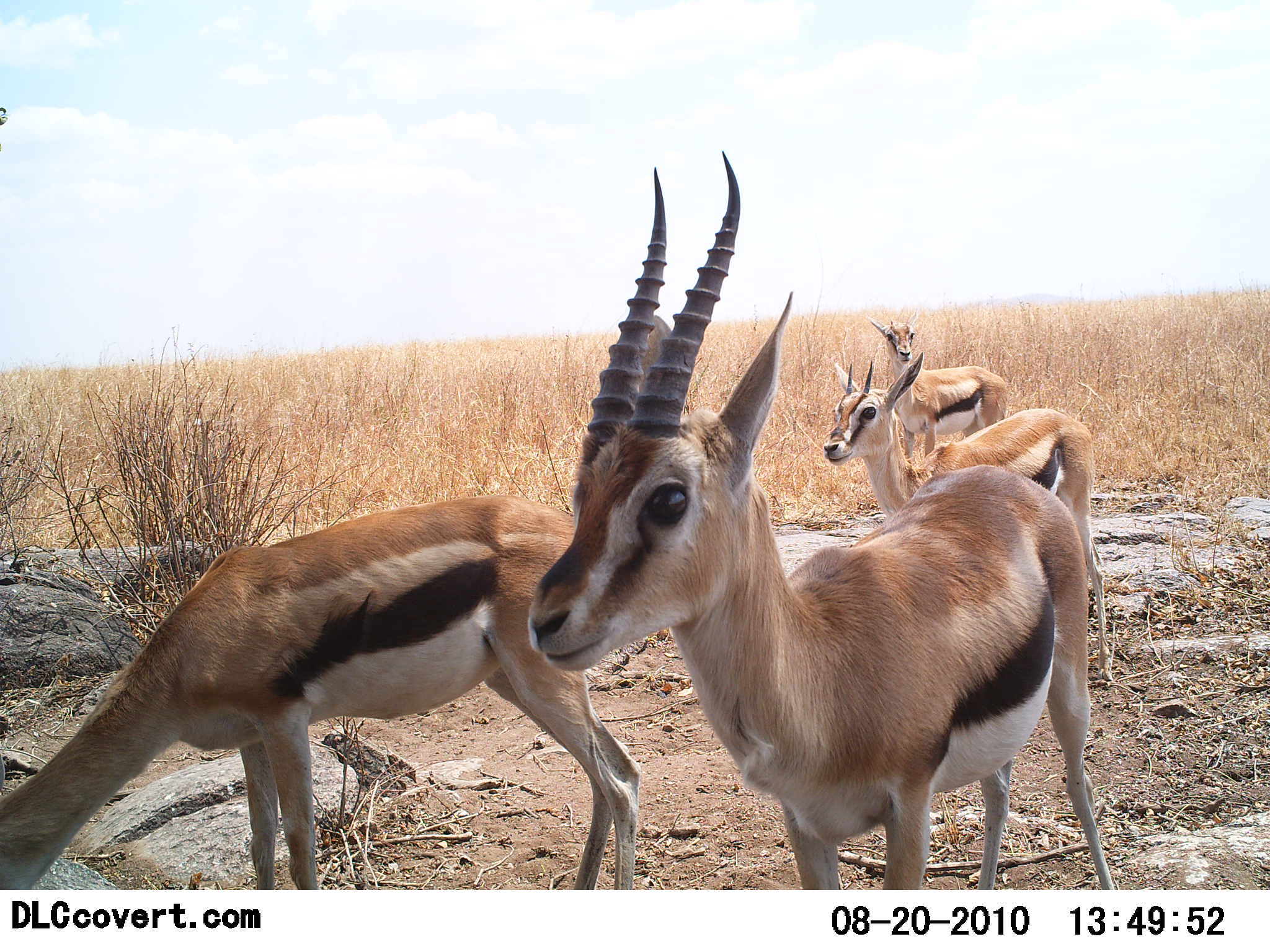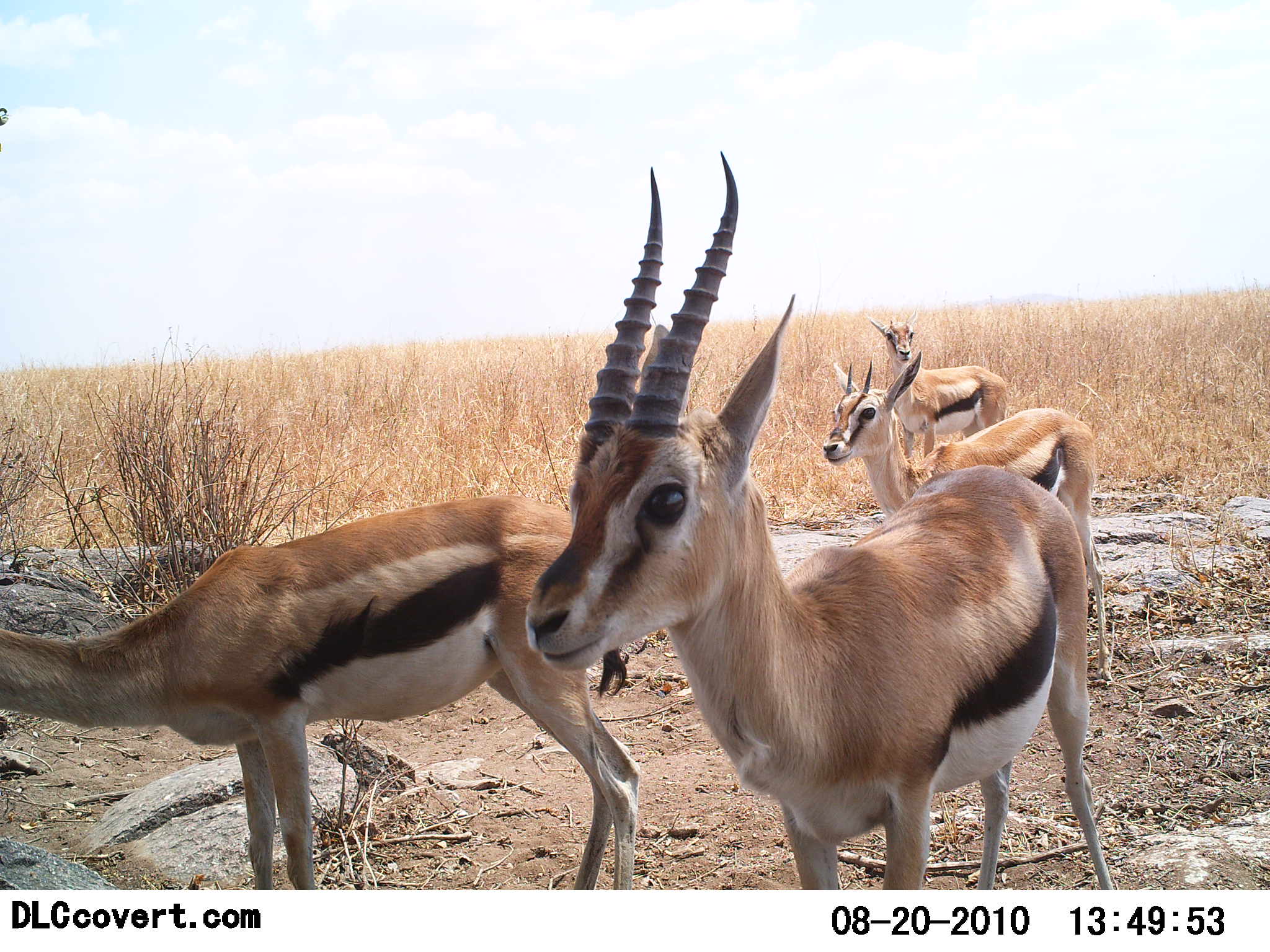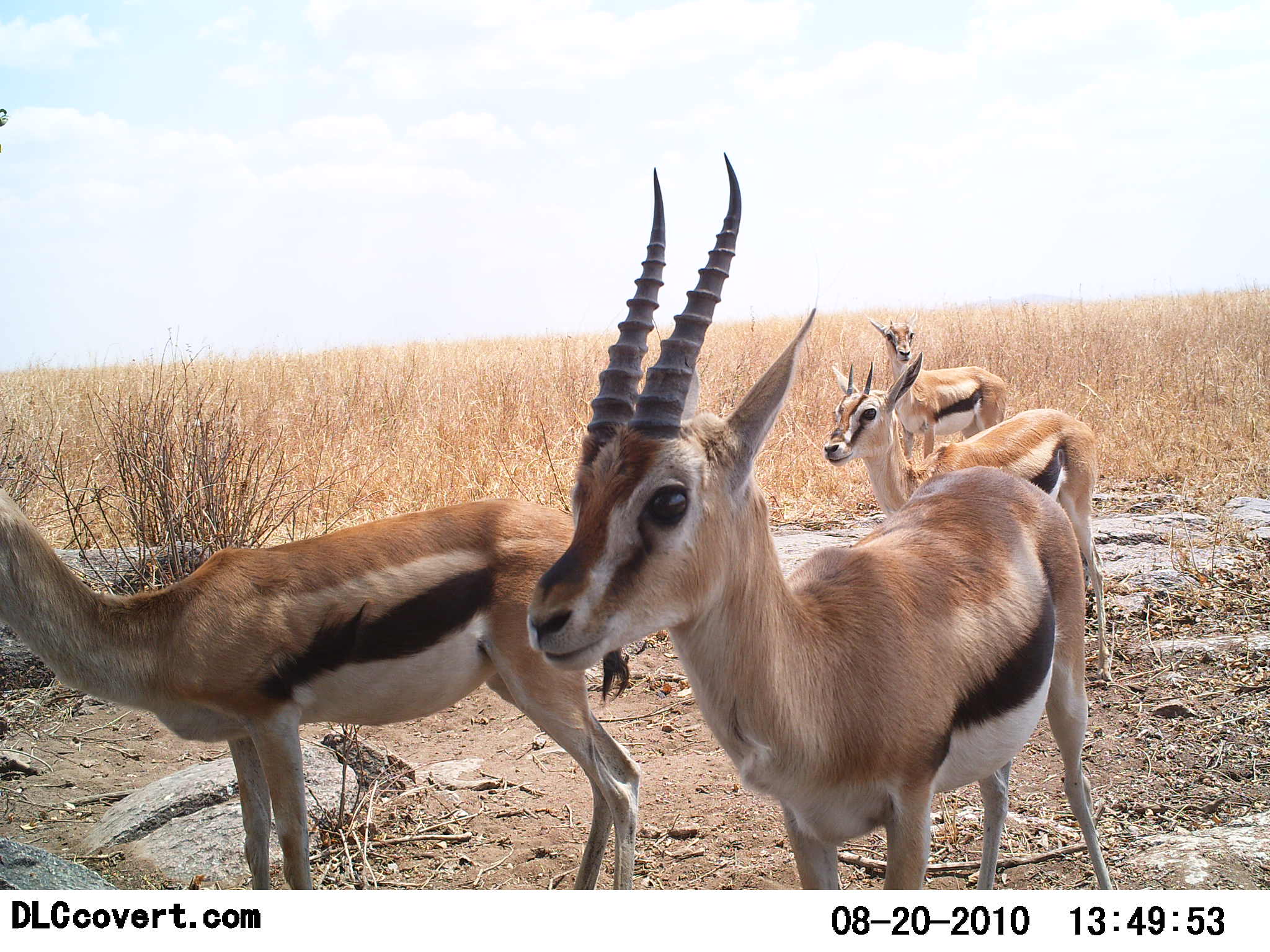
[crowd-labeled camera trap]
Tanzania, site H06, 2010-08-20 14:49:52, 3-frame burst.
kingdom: Animalia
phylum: Chordata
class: Mammalia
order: Artiodactyla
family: Bovidae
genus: Eudorcas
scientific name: Eudorcas thomsonii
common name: thomson's gazelle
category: gazellethomsons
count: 4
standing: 90%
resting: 0%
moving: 5%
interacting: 5%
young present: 0%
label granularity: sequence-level